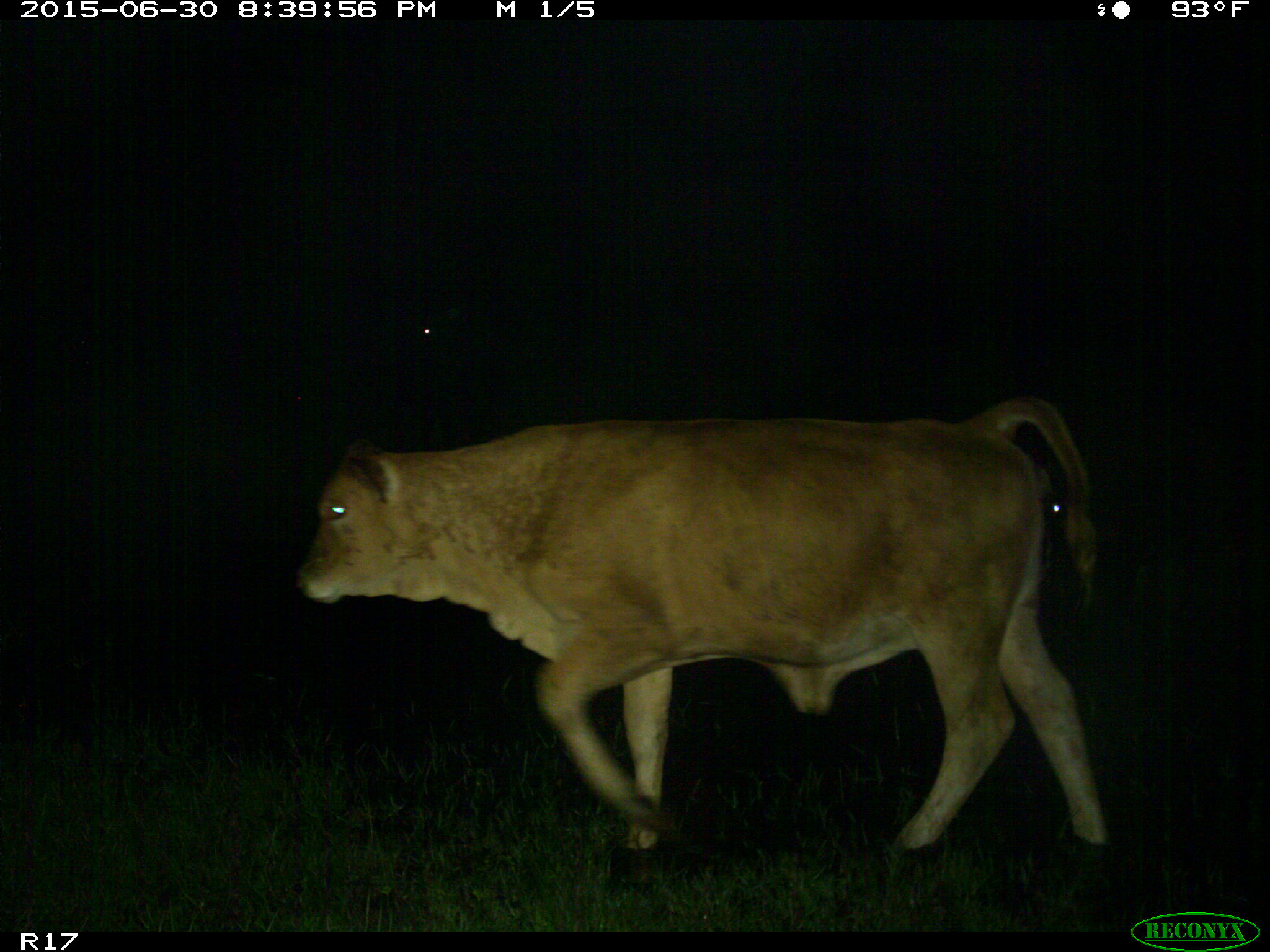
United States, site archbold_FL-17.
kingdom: Animalia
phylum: Chordata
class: Mammalia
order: Artiodactyla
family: Bovidae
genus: Bos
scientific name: Bos taurus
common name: domestic cow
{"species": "Bos taurus (domestic cow)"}